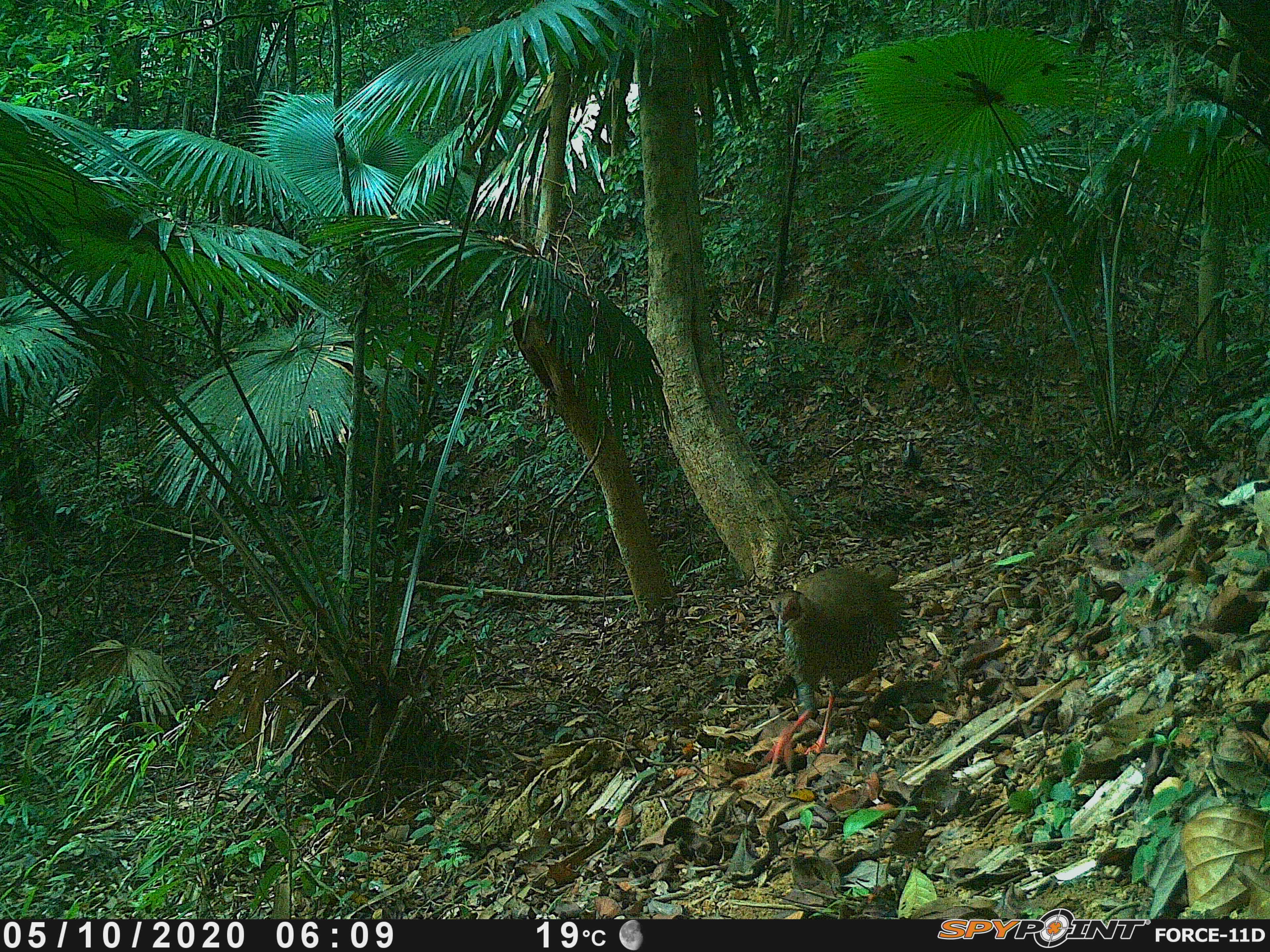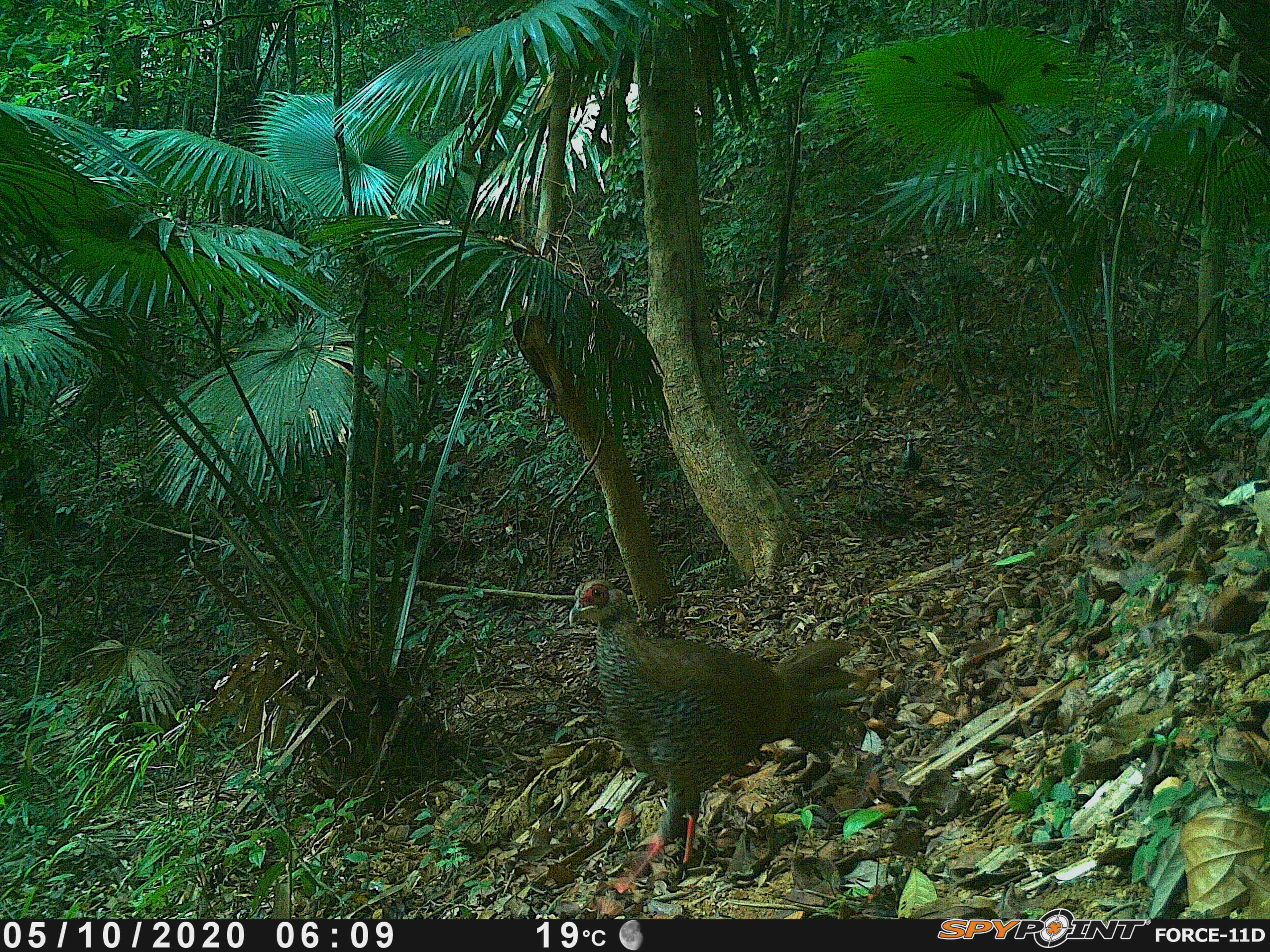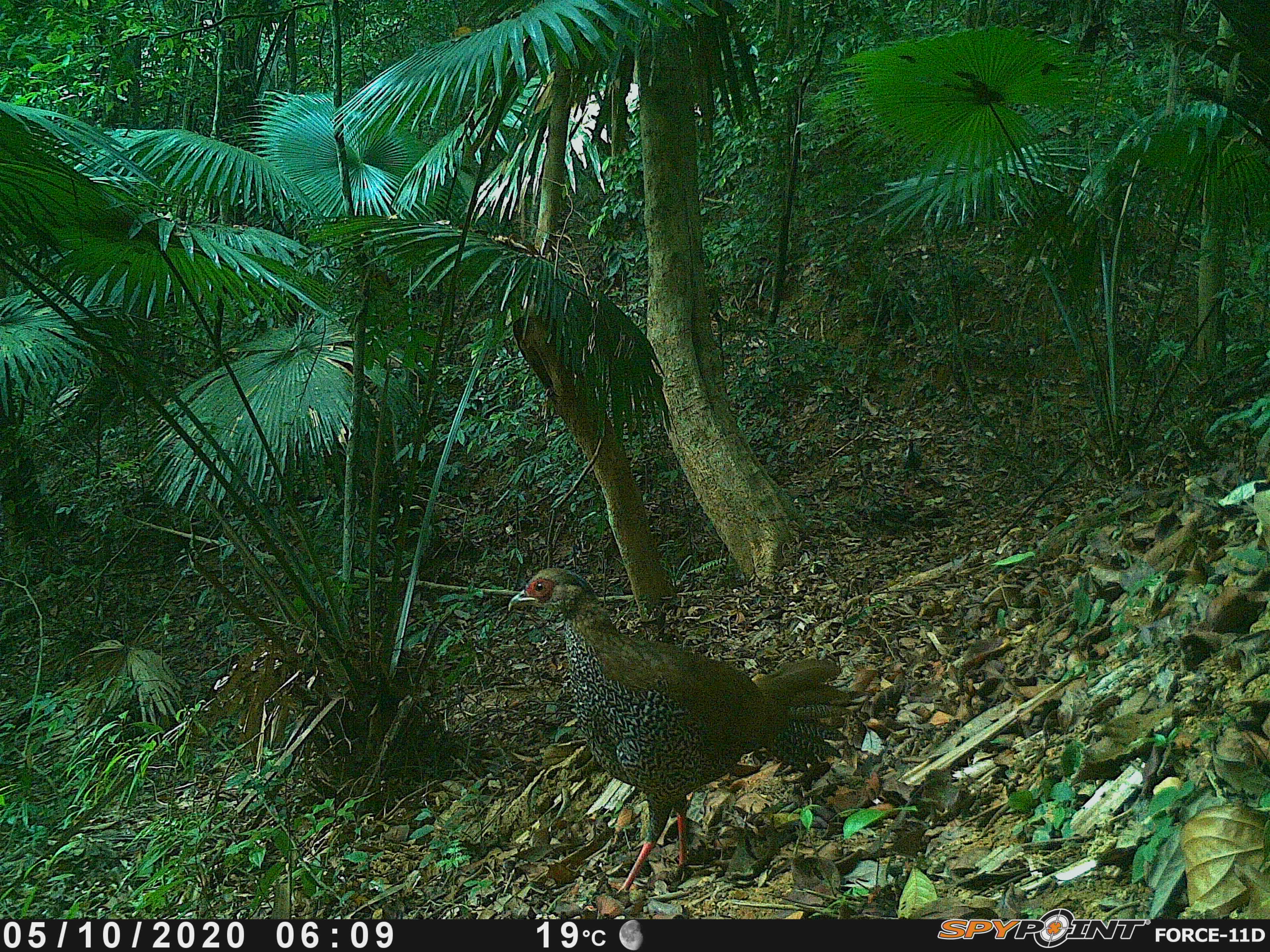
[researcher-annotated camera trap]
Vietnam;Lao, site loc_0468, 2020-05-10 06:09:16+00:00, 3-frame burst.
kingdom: Animalia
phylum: Chordata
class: Aves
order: Galliformes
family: Phasianidae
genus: Lophura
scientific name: Lophura nycthemera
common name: silver pheasant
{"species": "silver pheasant (Lophura nycthemera)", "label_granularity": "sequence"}